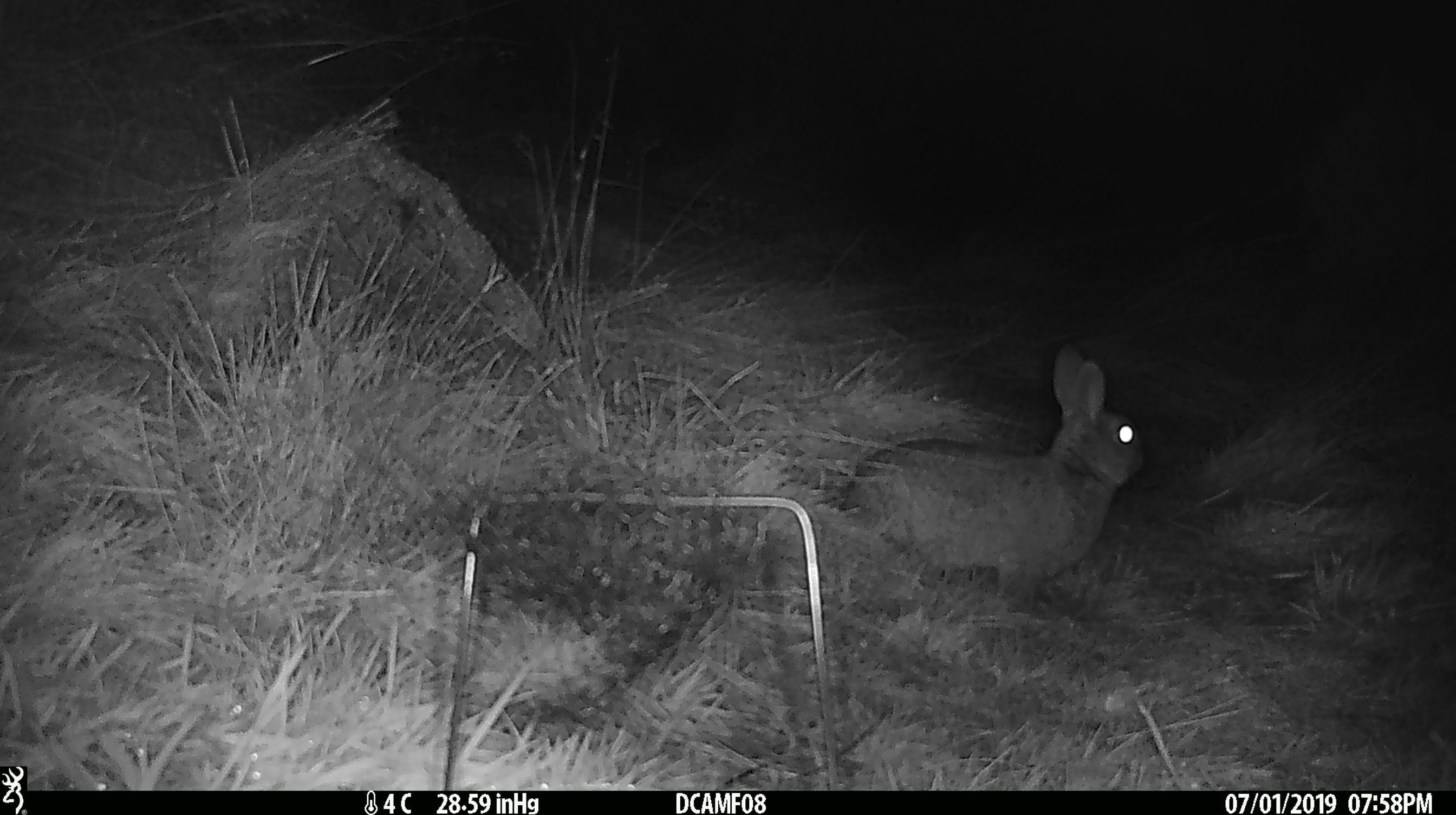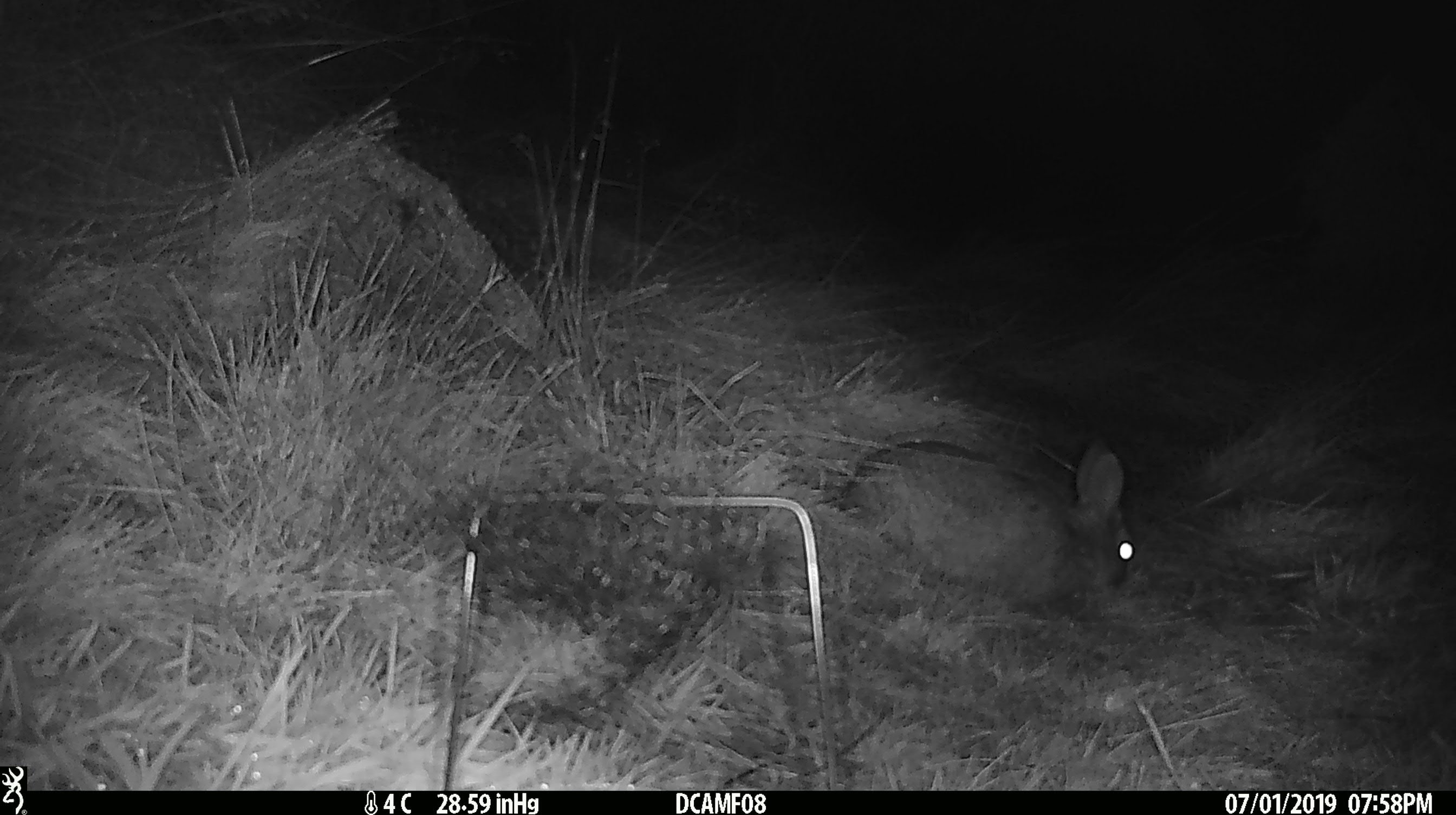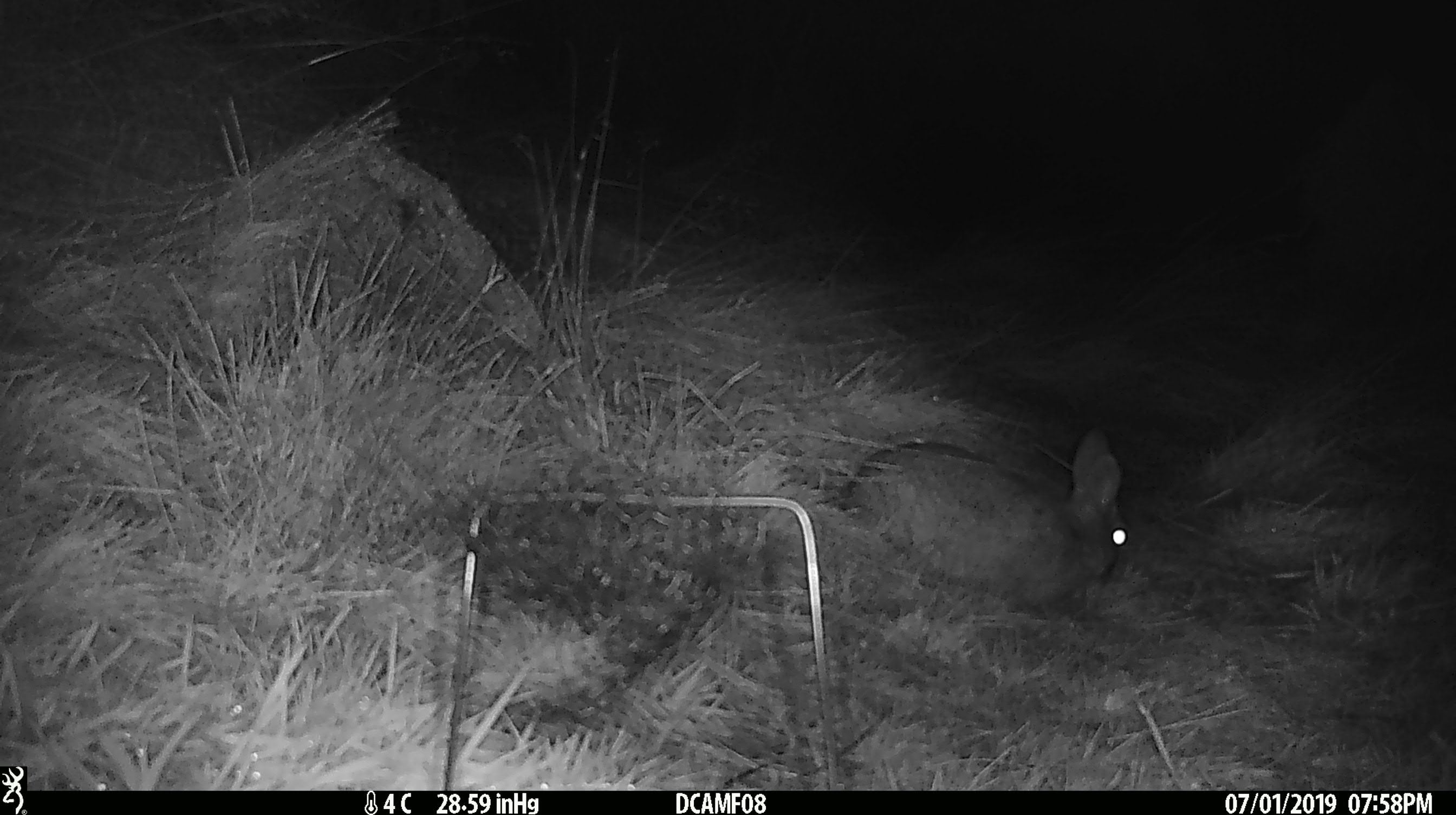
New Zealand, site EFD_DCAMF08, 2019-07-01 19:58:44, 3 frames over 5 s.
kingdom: Animalia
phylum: Chordata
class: Mammalia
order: Lagomorpha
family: Leporidae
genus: Oryctolagus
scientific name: Oryctolagus cuniculus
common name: european rabbit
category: rabbit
Rabbit (european rabbit) (Oryctolagus cuniculus).